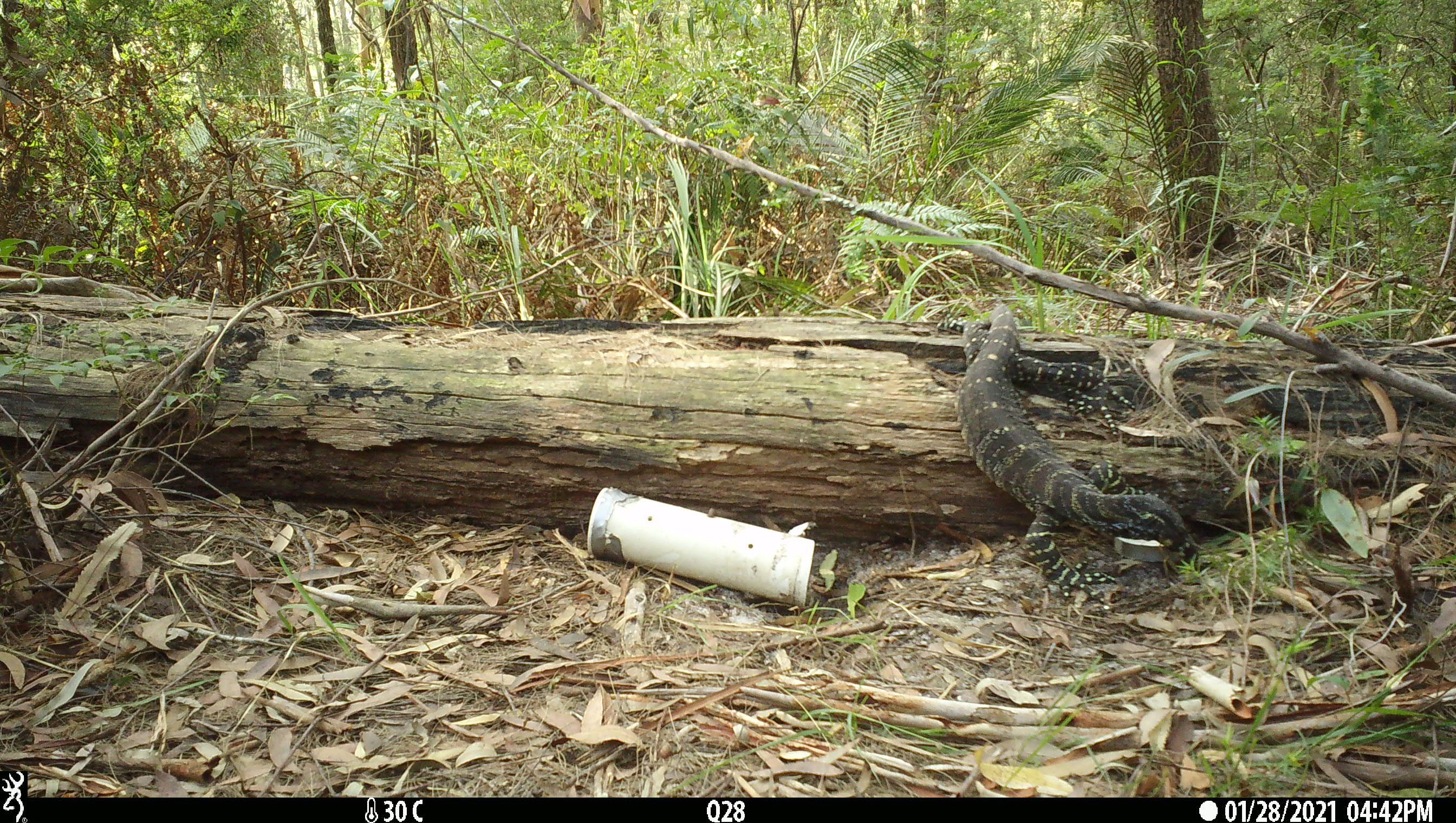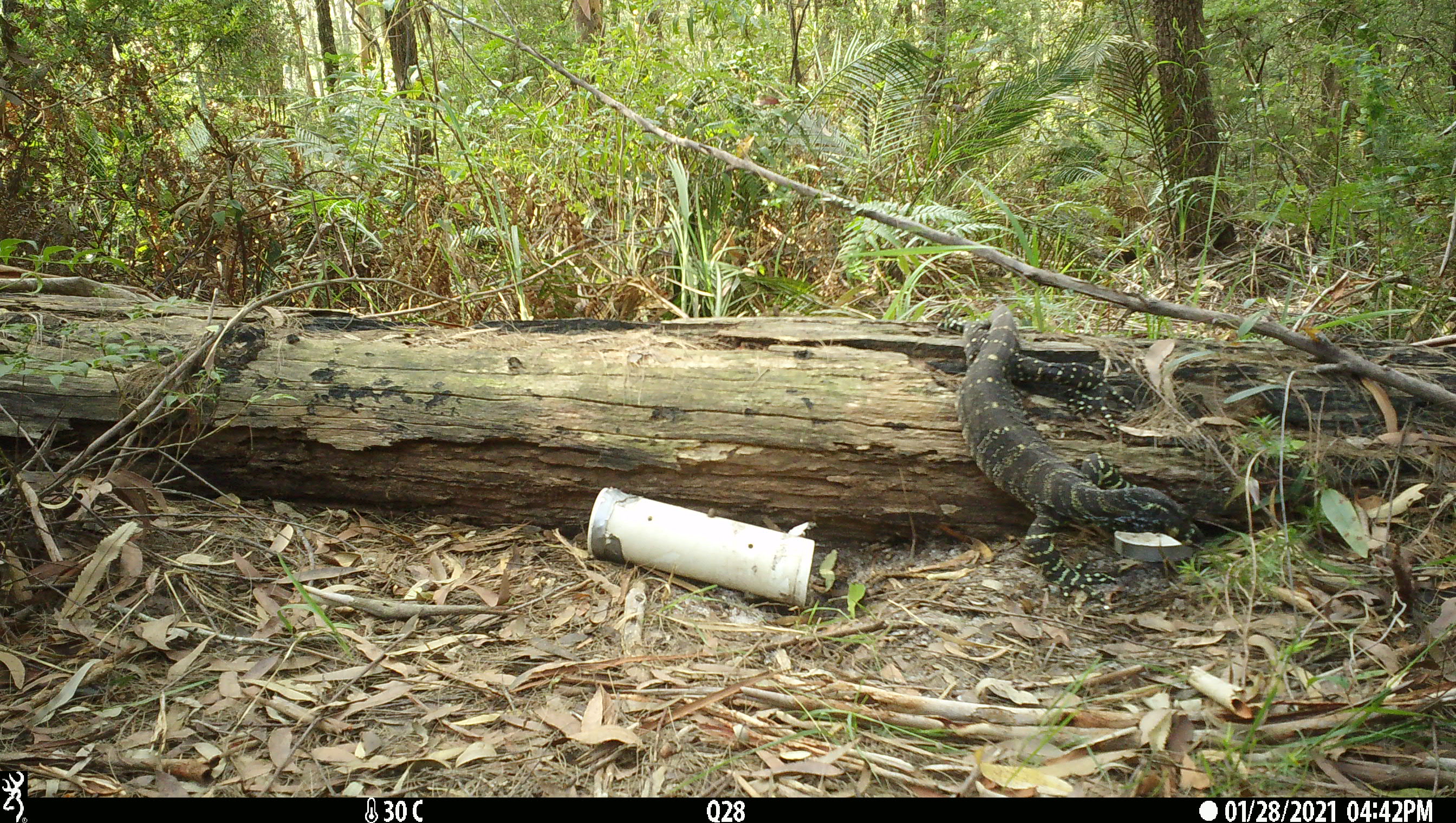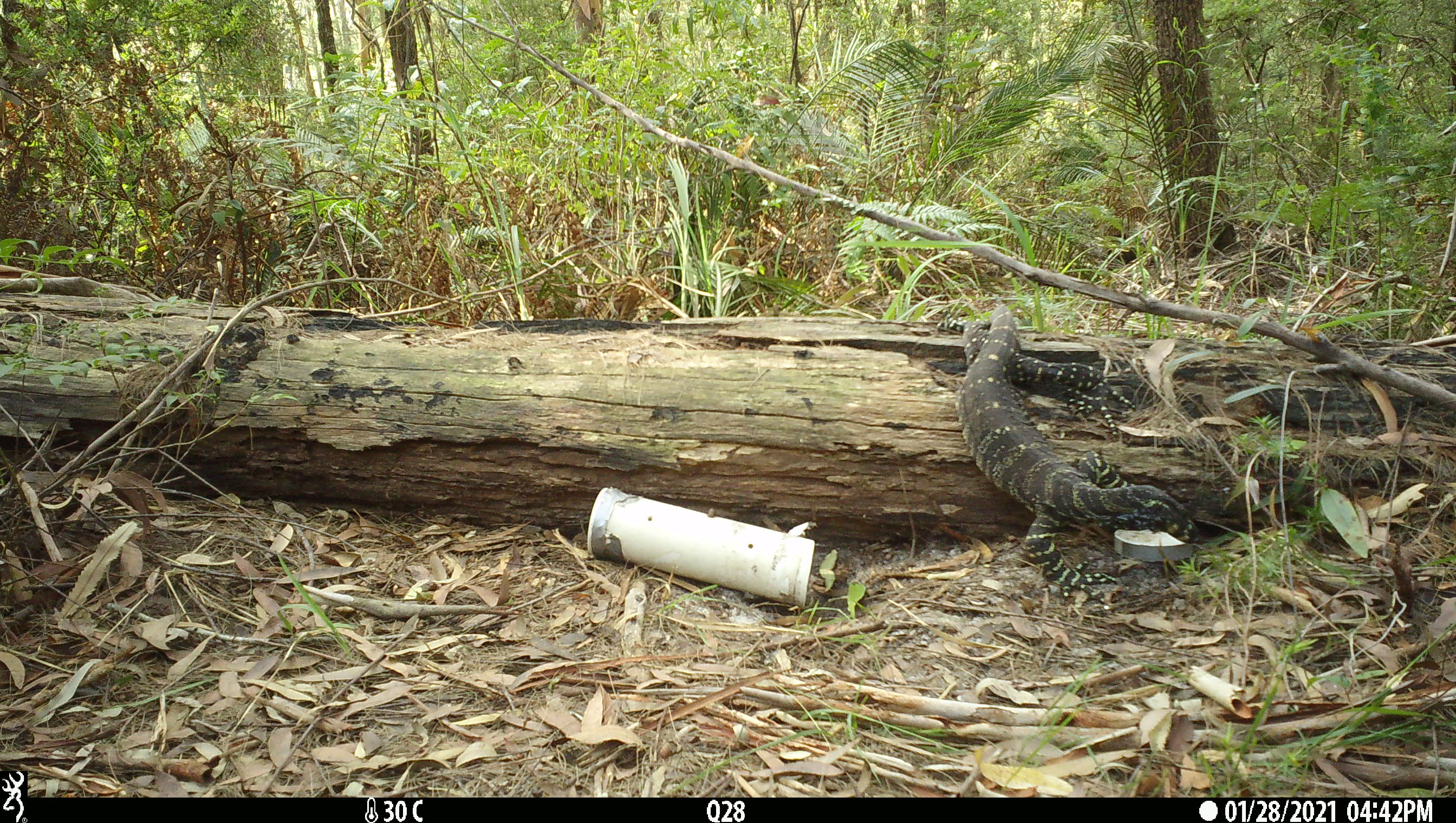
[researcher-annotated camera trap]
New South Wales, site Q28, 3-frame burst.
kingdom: Animalia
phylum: Chordata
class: Reptilia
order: Squamata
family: Varanidae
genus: Varanus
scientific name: Varanus varius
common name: lace monitor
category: goanna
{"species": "goanna (lace monitor) (Varanus varius)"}